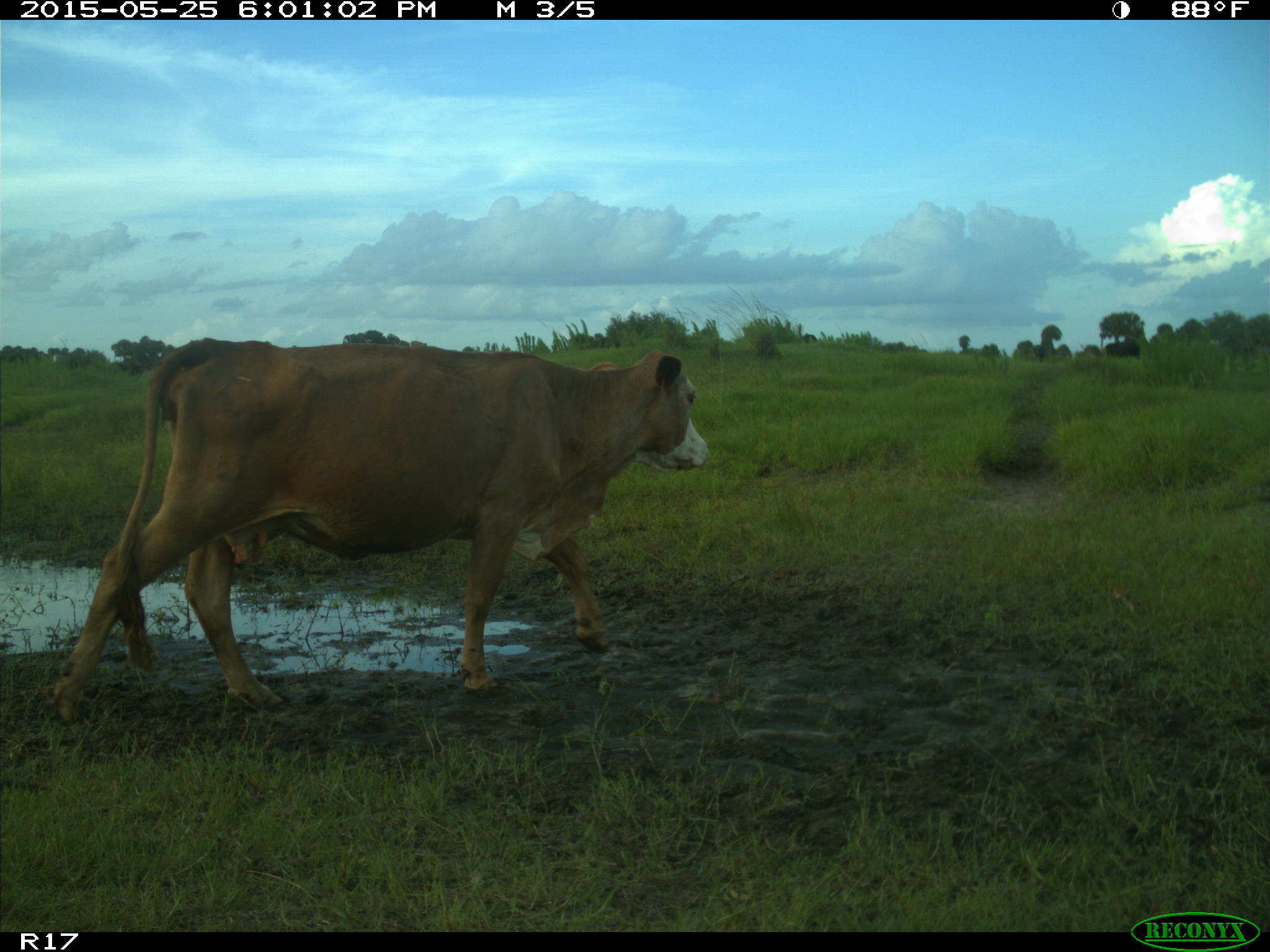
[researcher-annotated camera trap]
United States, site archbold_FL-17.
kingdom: Animalia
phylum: Chordata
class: Mammalia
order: Artiodactyla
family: Bovidae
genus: Bos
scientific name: Bos taurus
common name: domestic cow